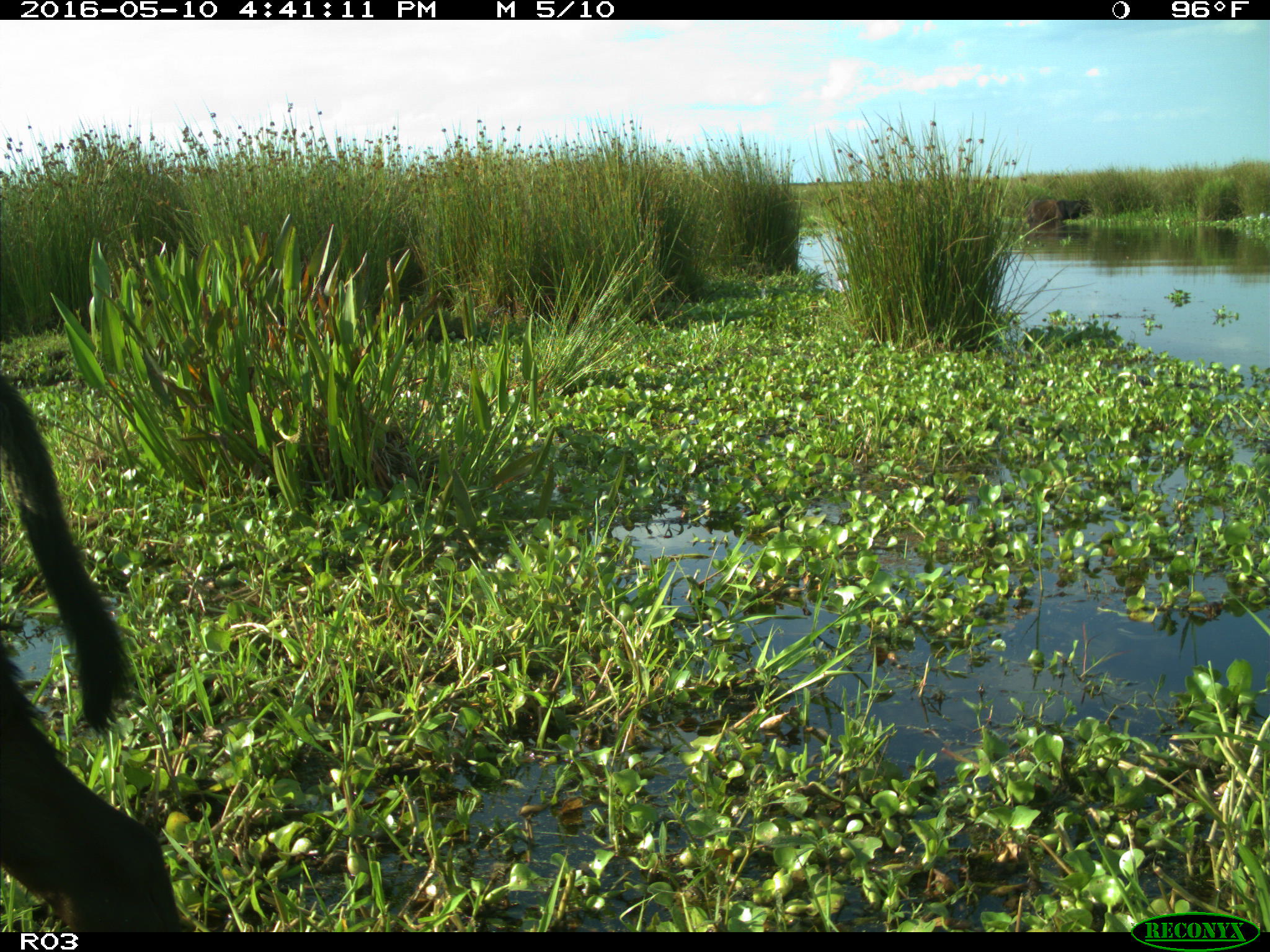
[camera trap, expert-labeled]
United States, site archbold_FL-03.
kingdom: Animalia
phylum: Chordata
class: Mammalia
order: Artiodactyla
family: Bovidae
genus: Bos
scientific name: Bos taurus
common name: domestic cow